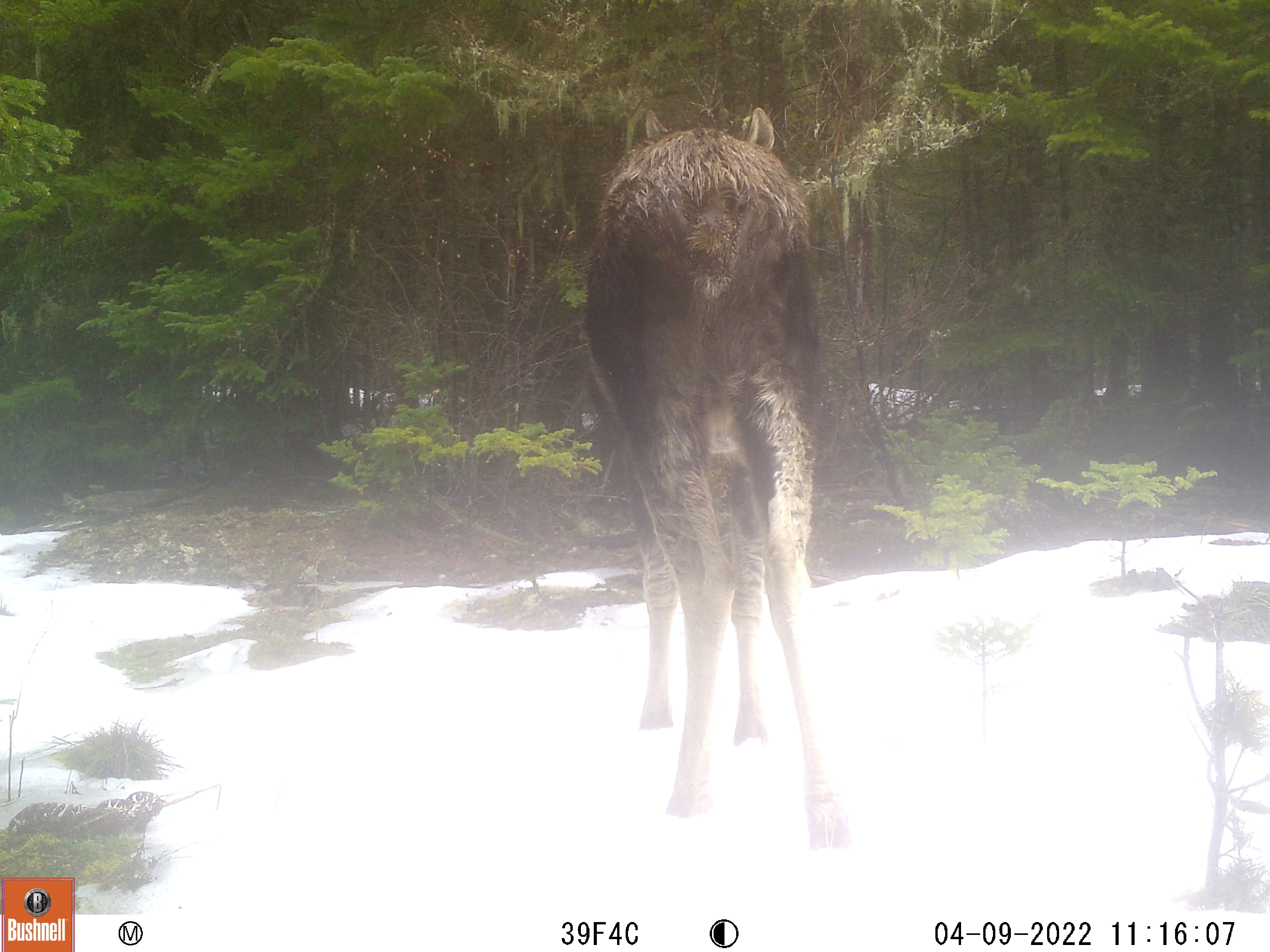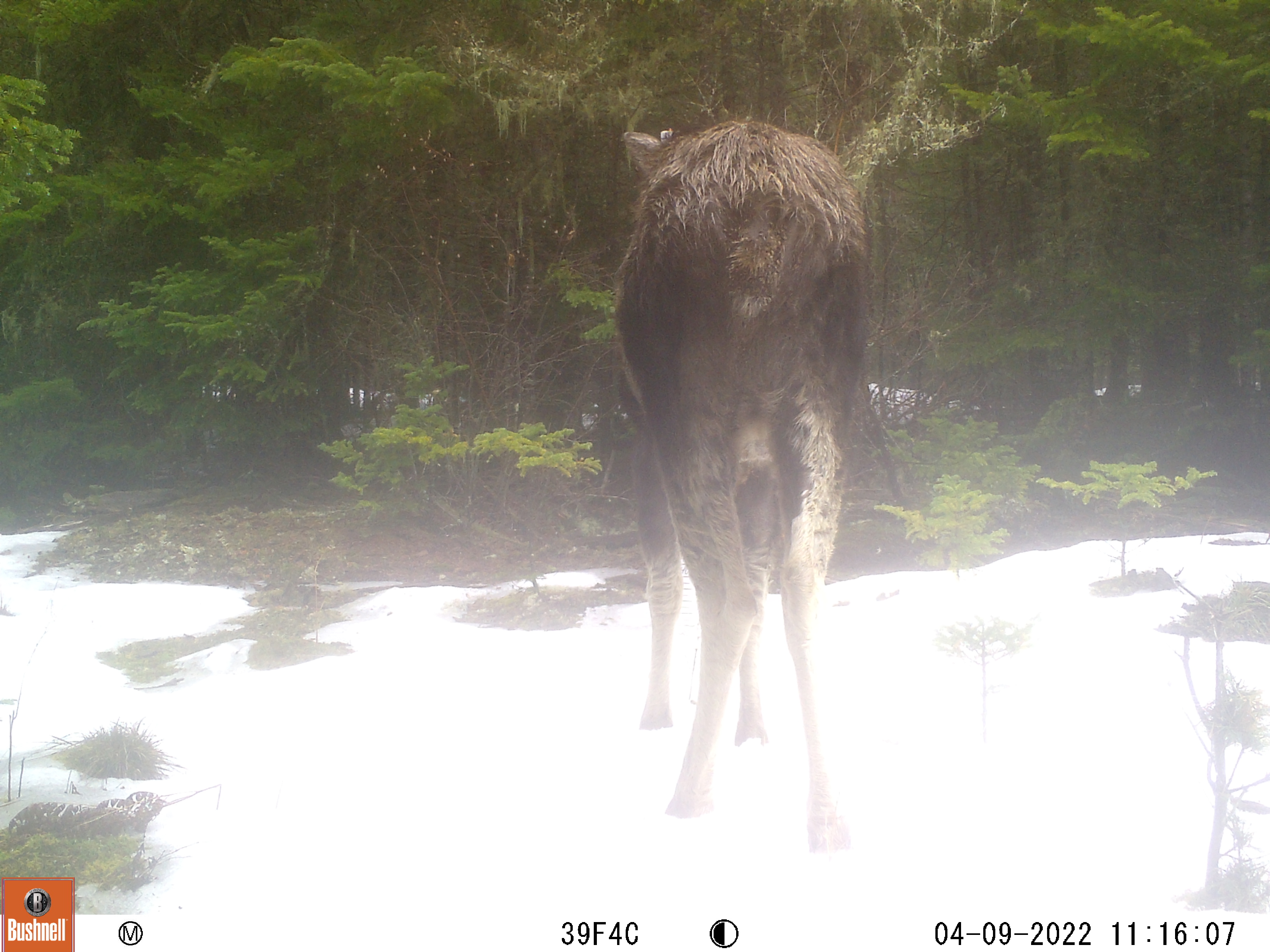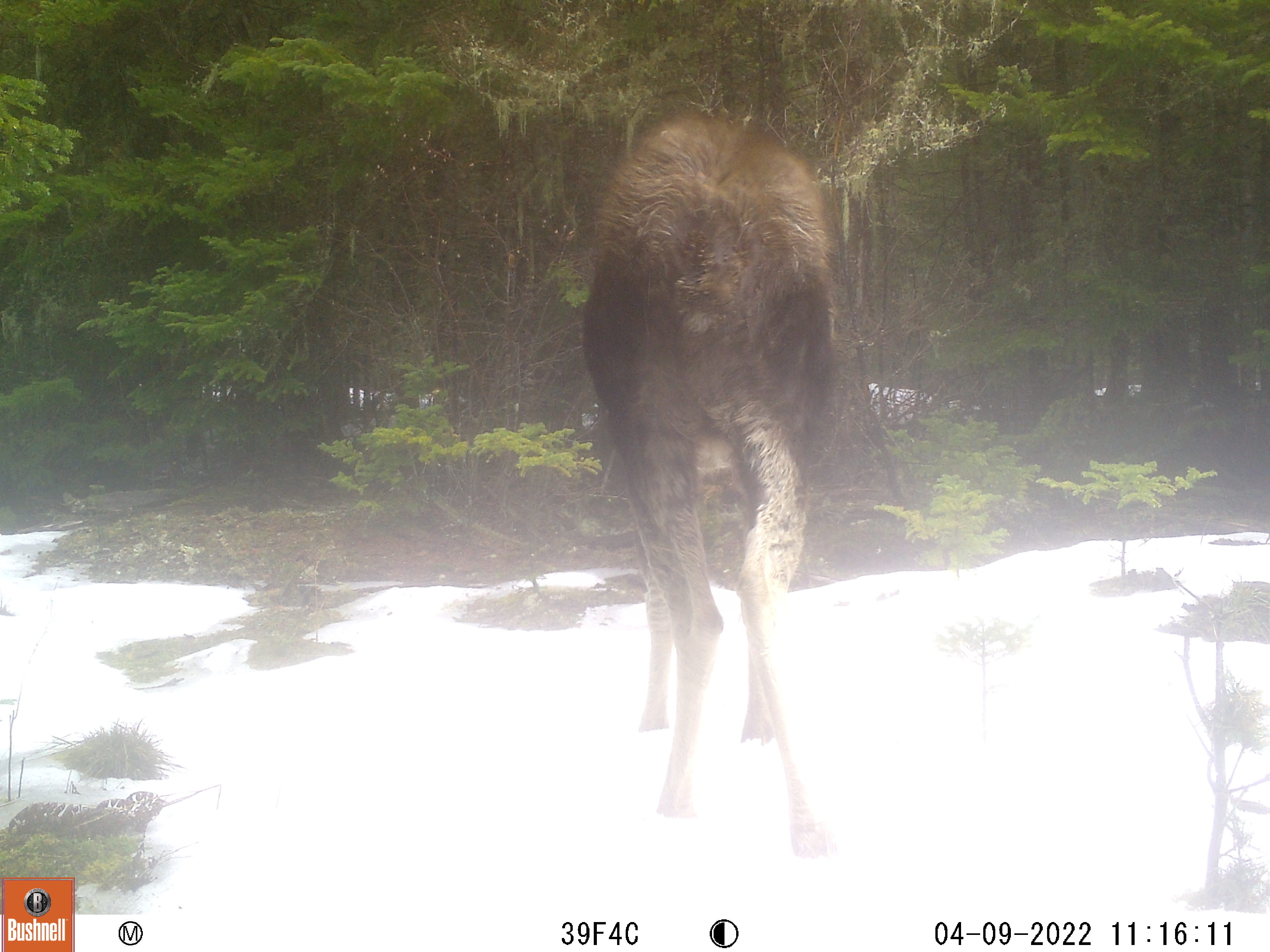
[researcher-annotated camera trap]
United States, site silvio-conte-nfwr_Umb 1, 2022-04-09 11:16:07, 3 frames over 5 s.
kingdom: Animalia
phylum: Chordata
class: Mammalia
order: Artiodactyla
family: Cervidae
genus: Alces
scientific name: Alces alces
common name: moose